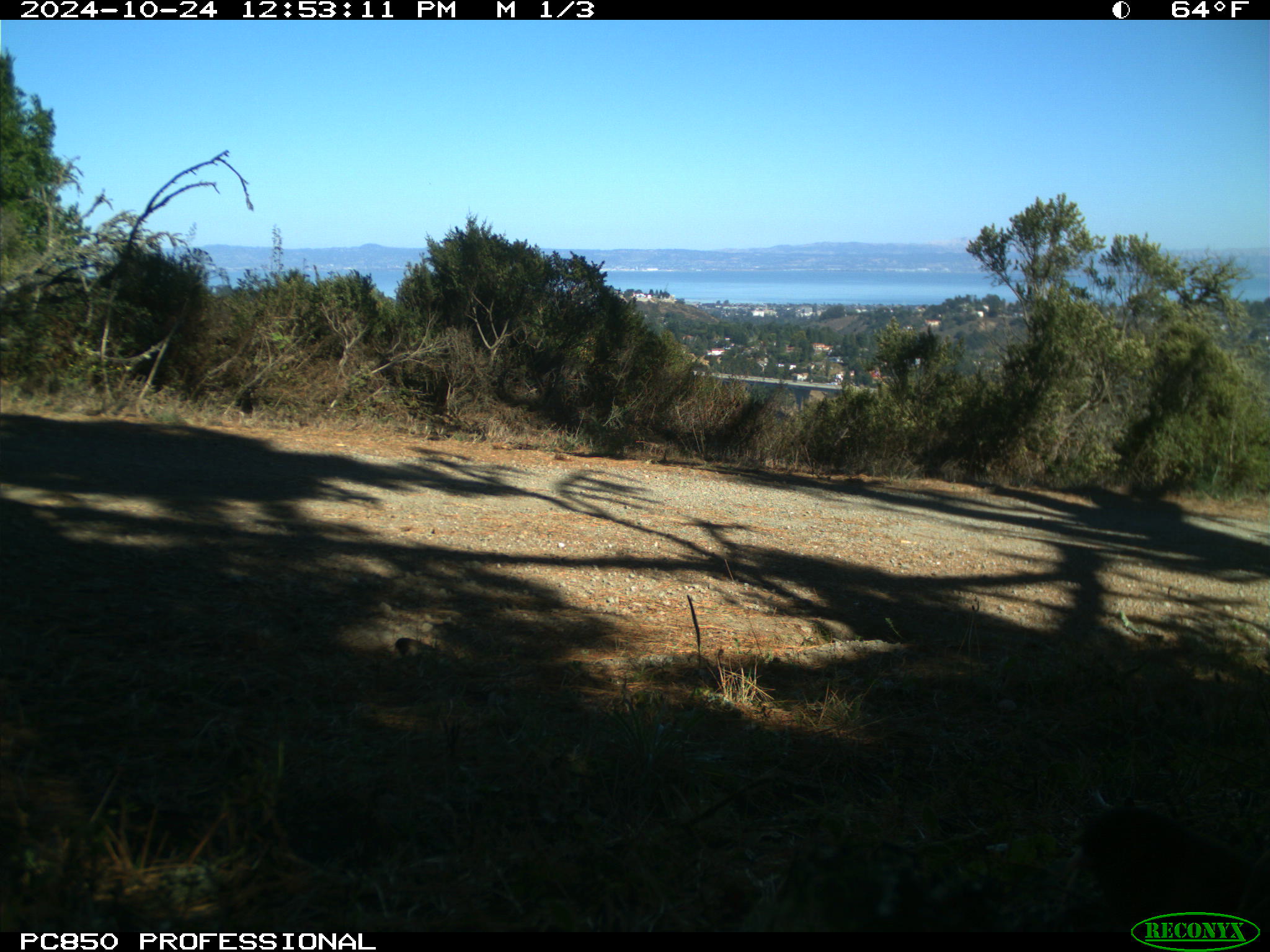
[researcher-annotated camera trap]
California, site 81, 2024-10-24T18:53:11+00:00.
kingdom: Animalia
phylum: Chordata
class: Aves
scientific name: Aves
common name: bird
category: unknown bird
Unknown bird (bird) (Aves).